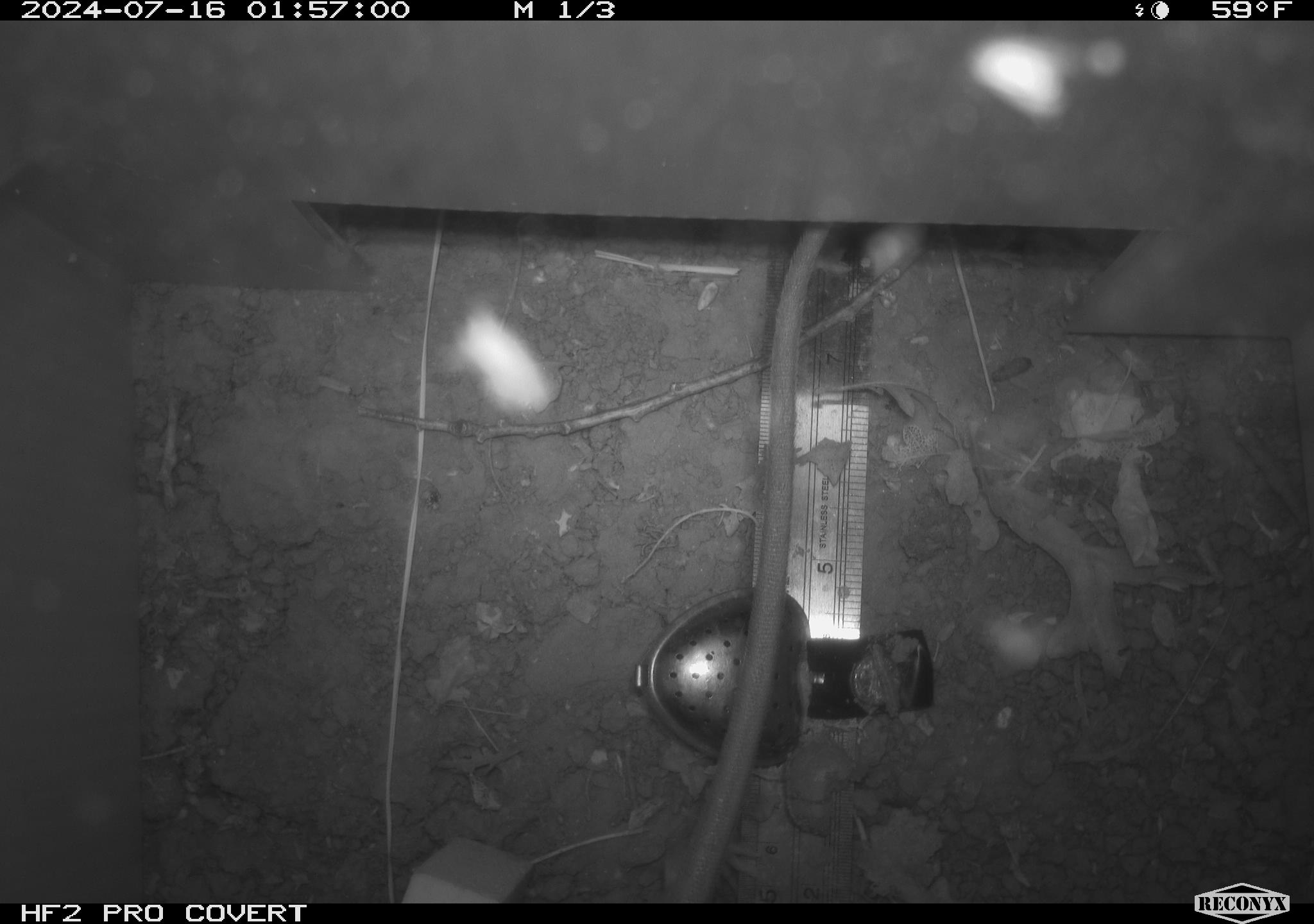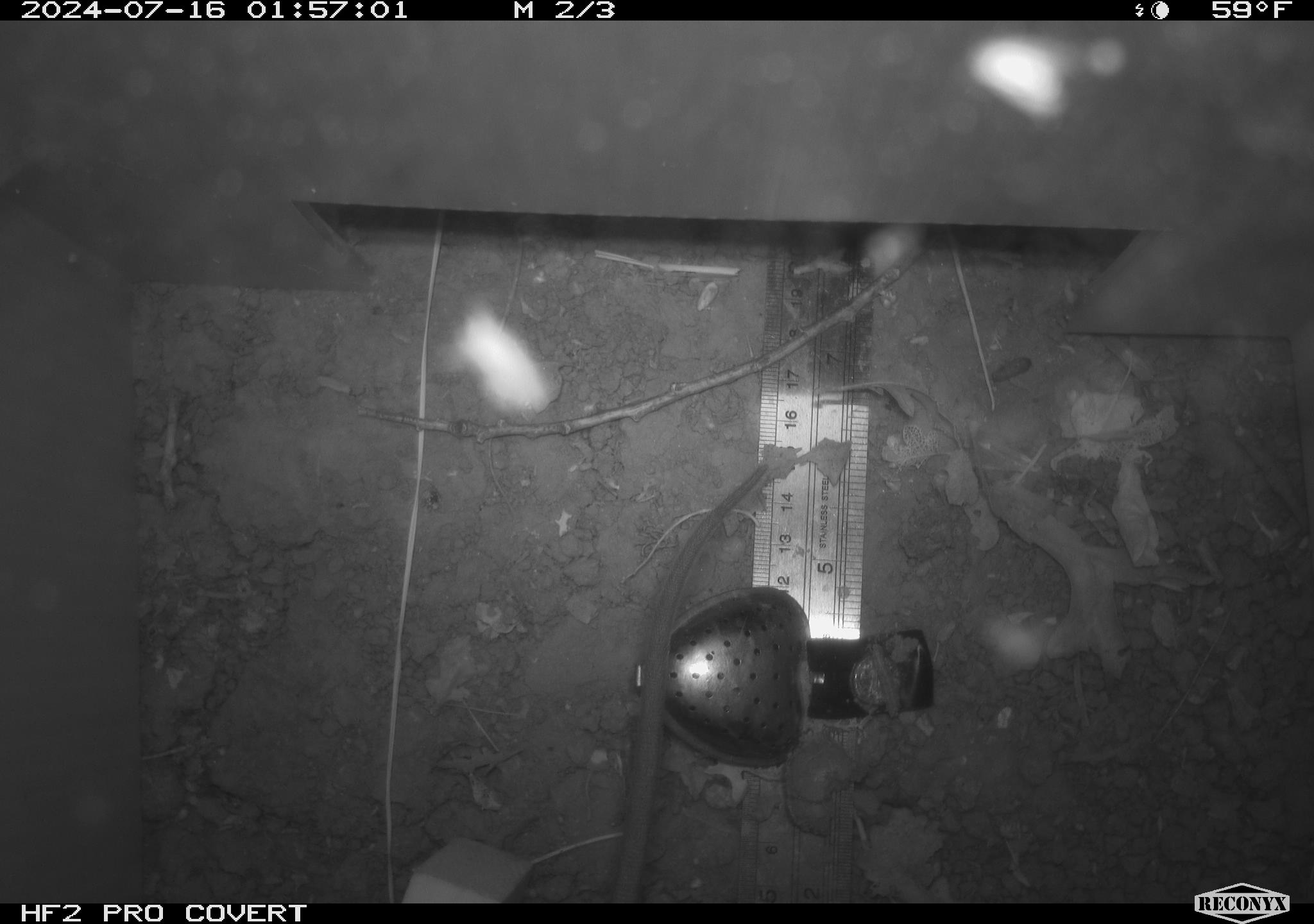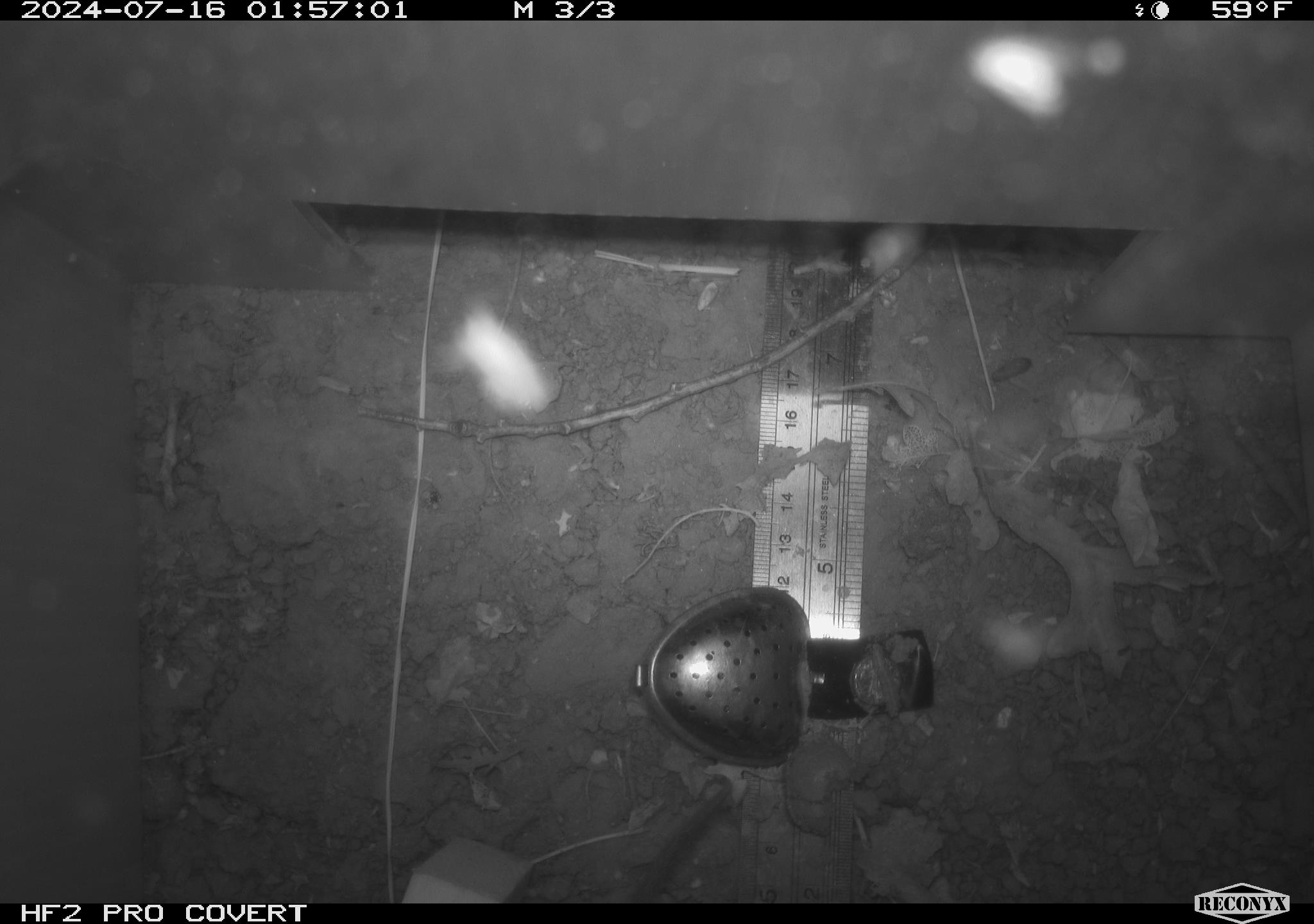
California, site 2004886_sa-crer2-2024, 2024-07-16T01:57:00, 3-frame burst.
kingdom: Animalia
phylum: Chordata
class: Mammalia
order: Rodentia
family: Muridae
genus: Rattus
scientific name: Rattus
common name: rat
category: rattus species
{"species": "rattus species (rat) (Rattus)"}